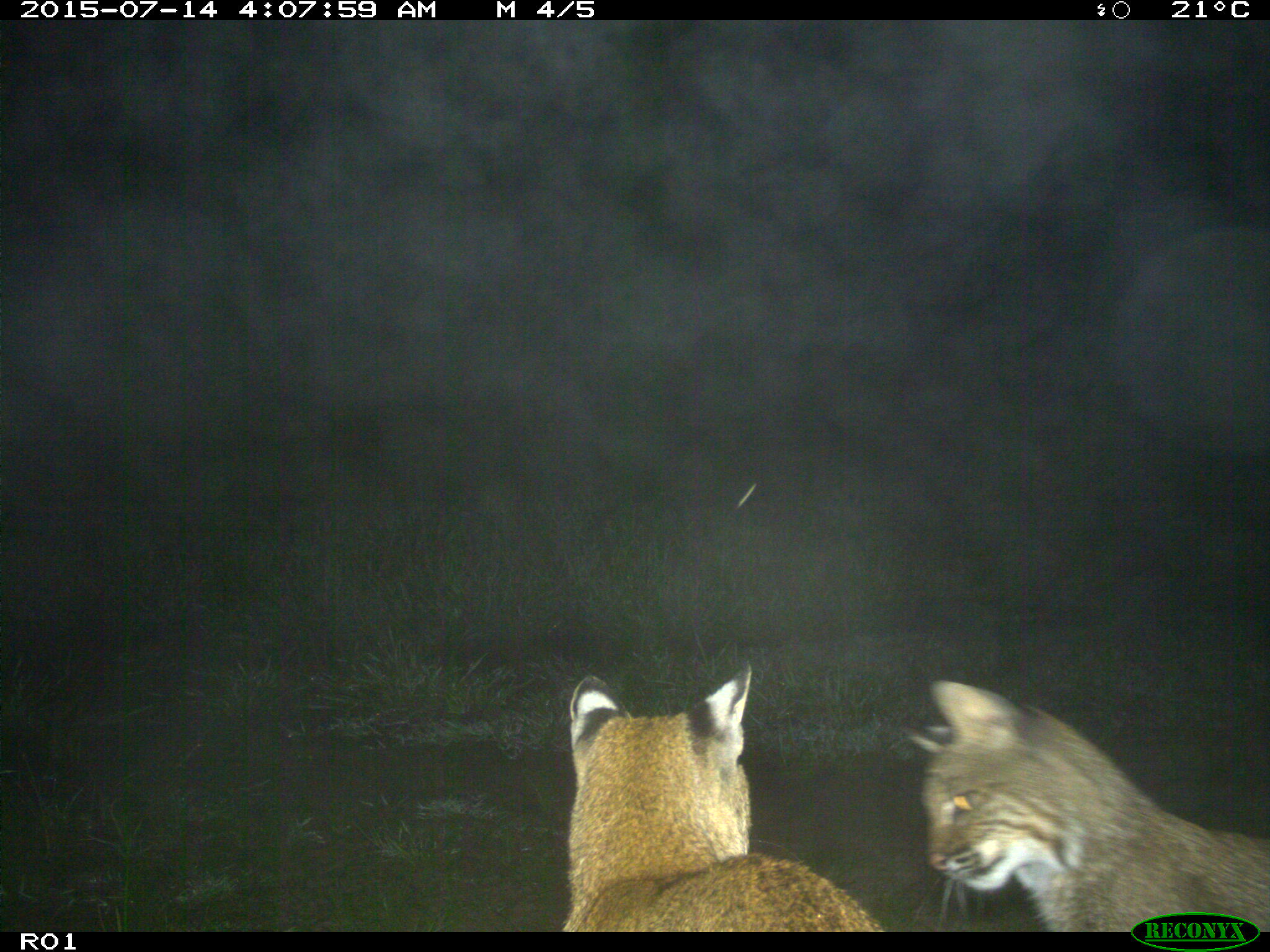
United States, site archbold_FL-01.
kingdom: Animalia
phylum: Chordata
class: Mammalia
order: Carnivora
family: Felidae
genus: Lynx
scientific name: Lynx rufus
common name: bobcat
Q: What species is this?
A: Lynx rufus (bobcat).